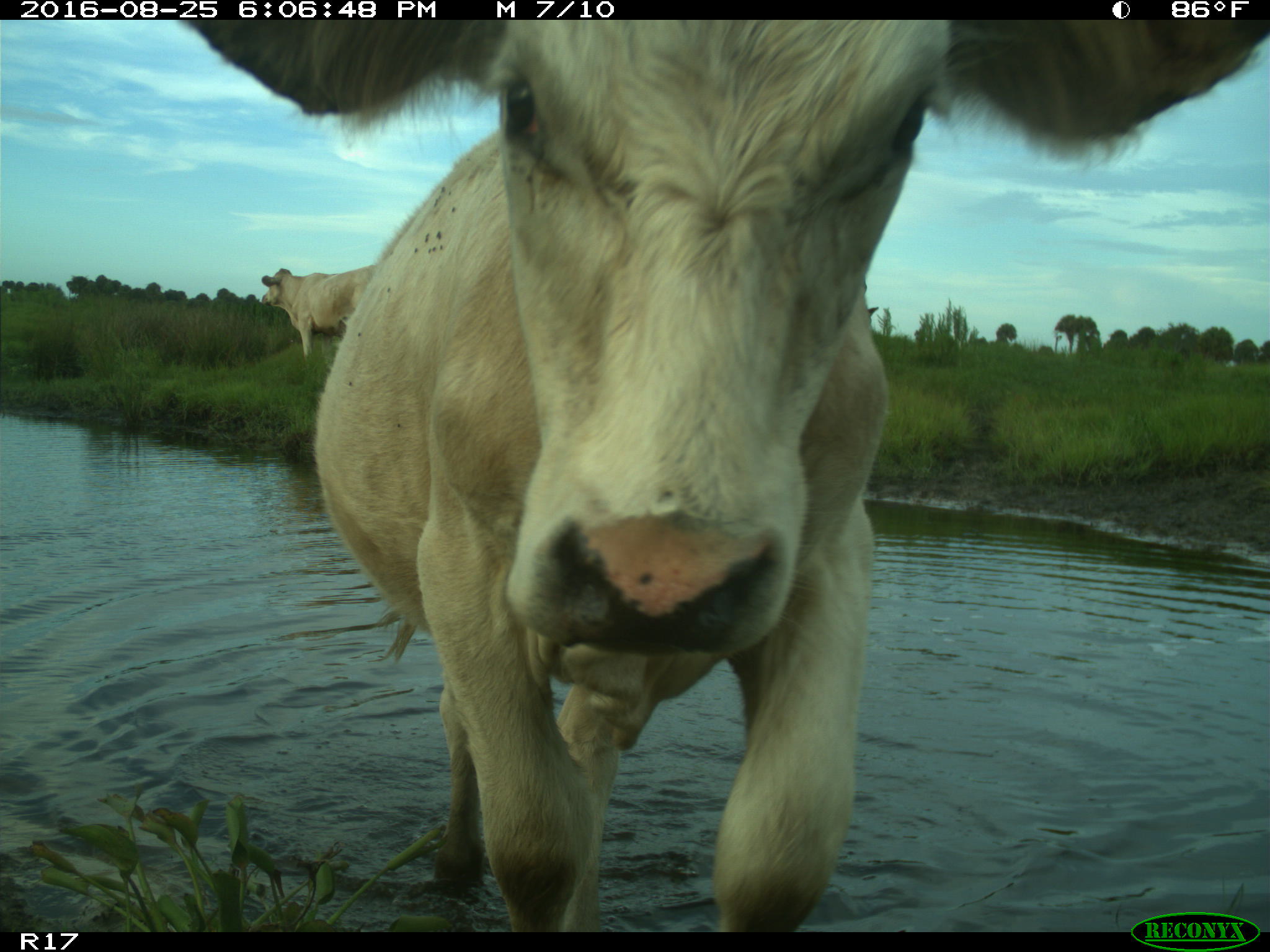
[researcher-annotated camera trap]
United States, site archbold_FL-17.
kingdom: Animalia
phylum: Chordata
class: Mammalia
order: Artiodactyla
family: Bovidae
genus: Bos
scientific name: Bos taurus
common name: domestic cow